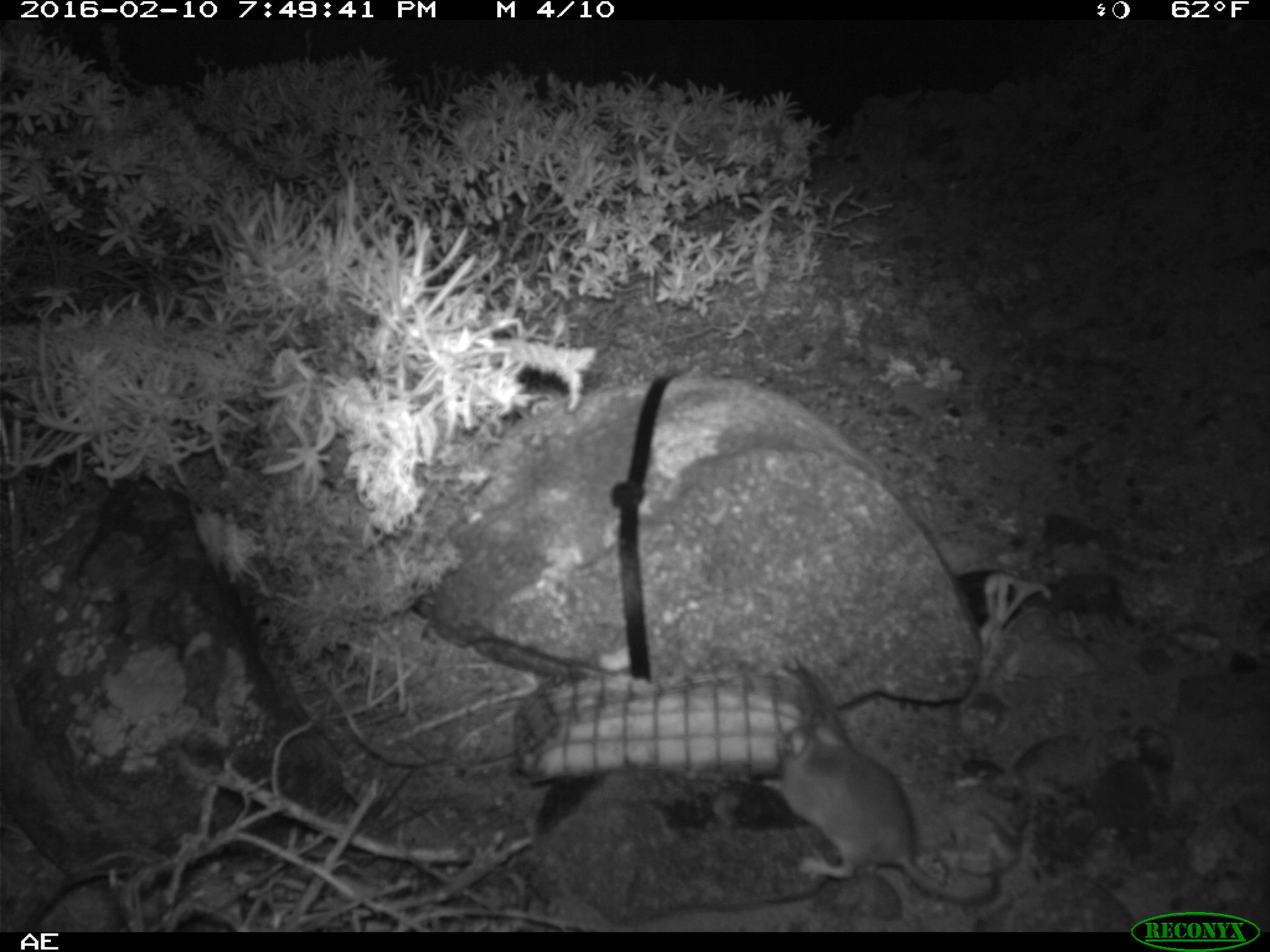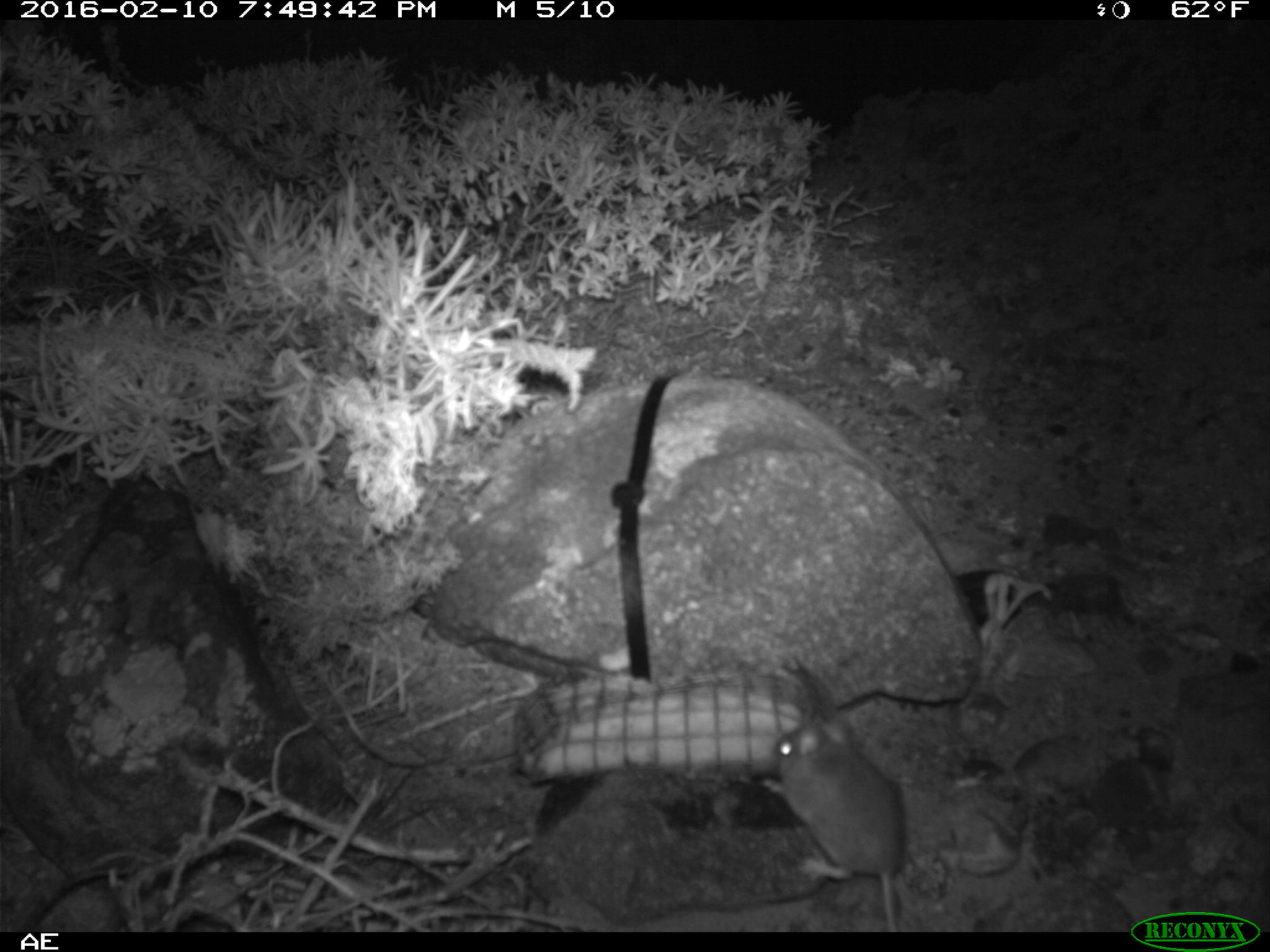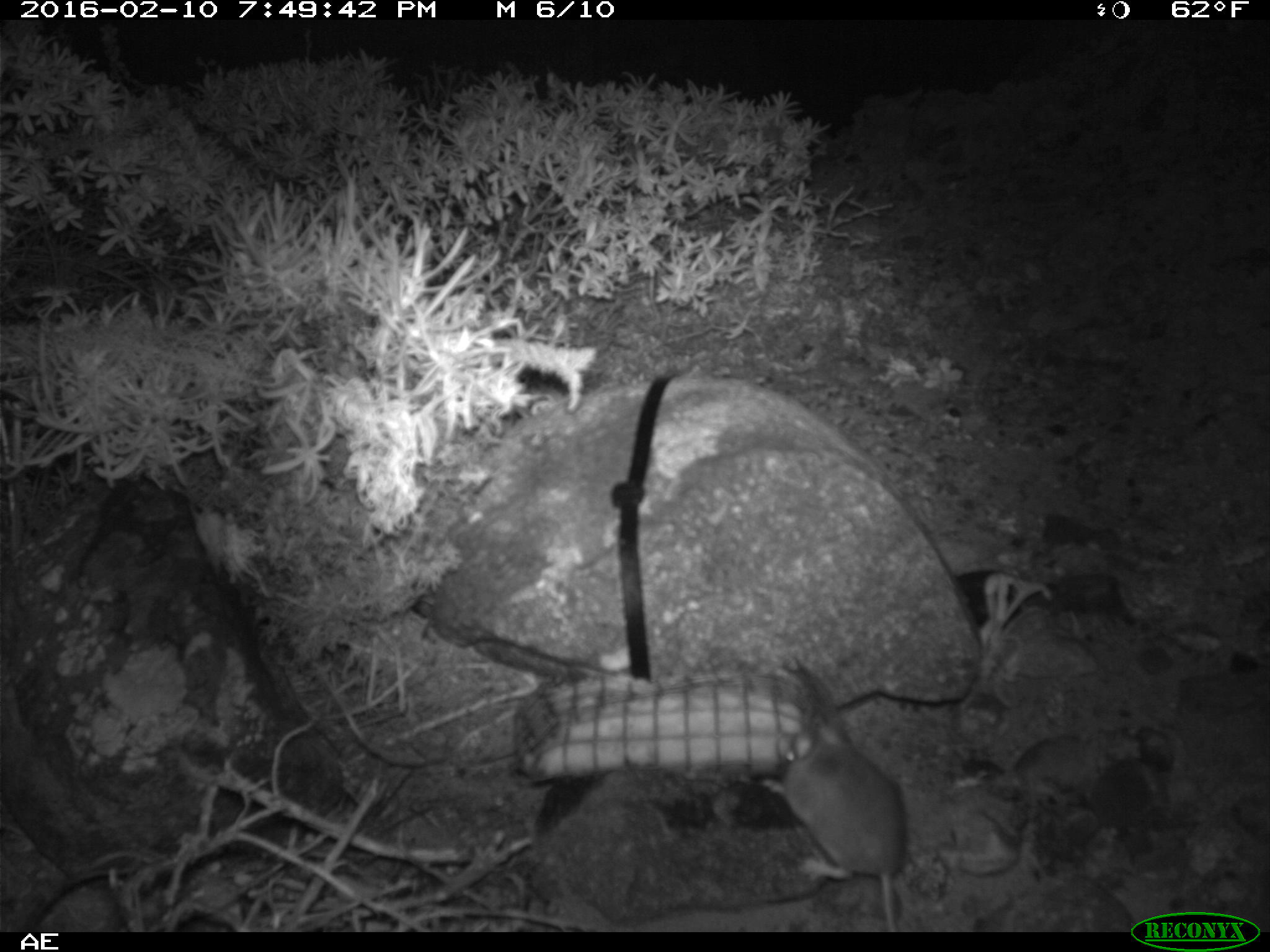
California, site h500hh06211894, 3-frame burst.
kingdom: Animalia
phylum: Chordata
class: Mammalia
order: Rodentia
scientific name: Rodentia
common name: rodent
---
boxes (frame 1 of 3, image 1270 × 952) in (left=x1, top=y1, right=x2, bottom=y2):
rodent: (left=753, top=713, right=998, bottom=904)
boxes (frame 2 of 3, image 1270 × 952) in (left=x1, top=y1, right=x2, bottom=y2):
rodent: (left=759, top=718, right=905, bottom=932)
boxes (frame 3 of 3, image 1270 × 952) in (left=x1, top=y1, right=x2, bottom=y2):
rodent: (left=764, top=720, right=903, bottom=930)